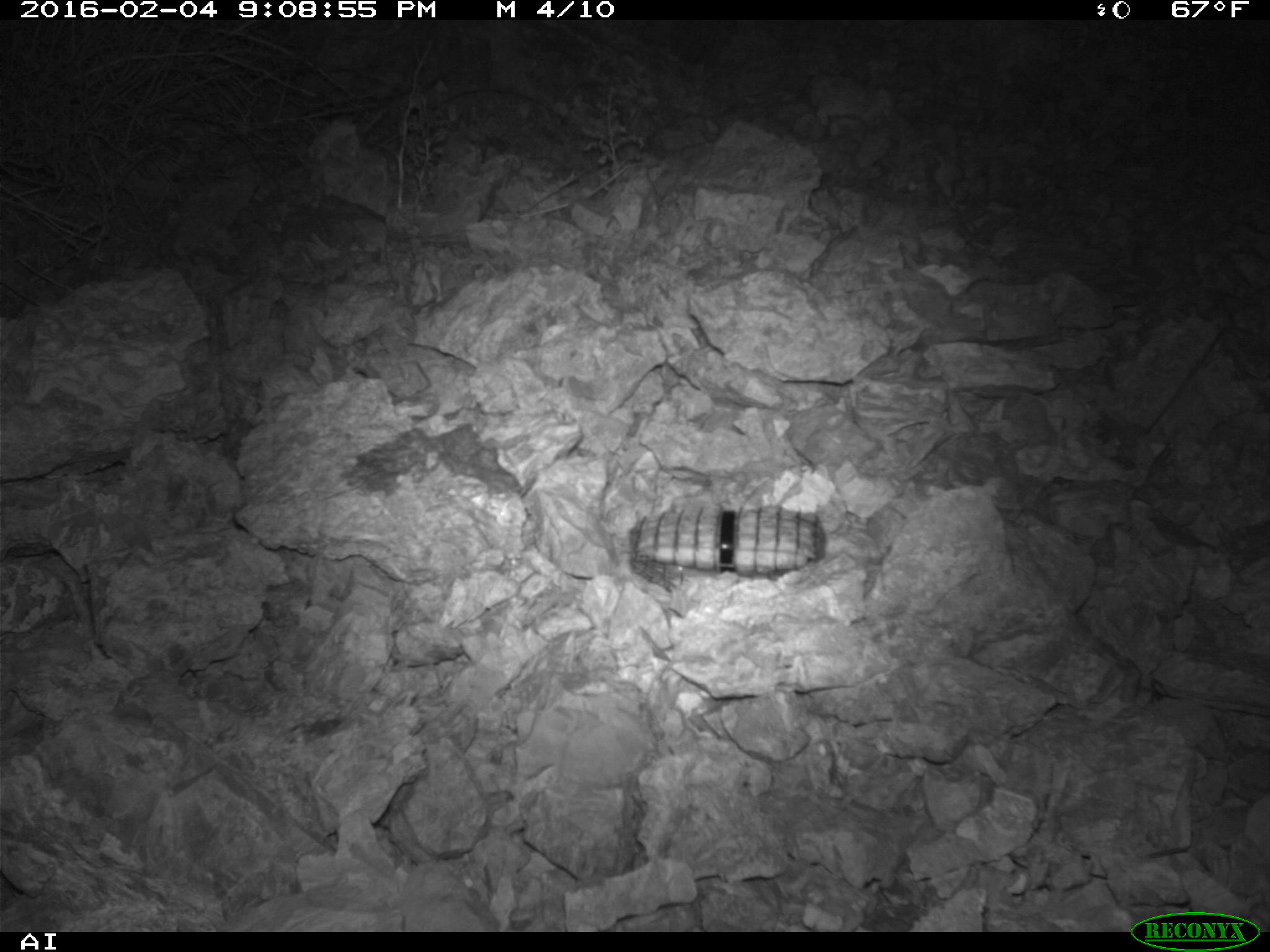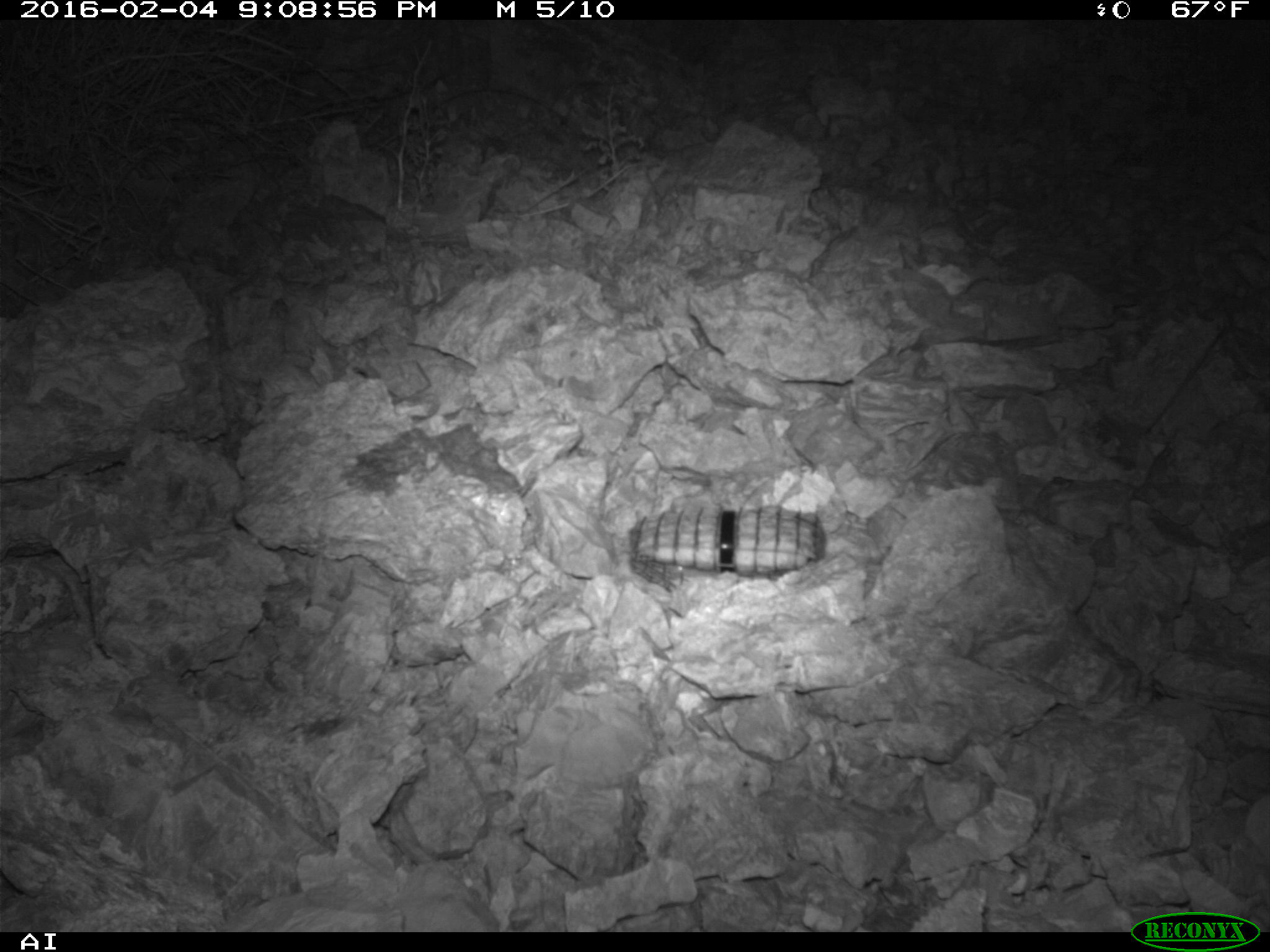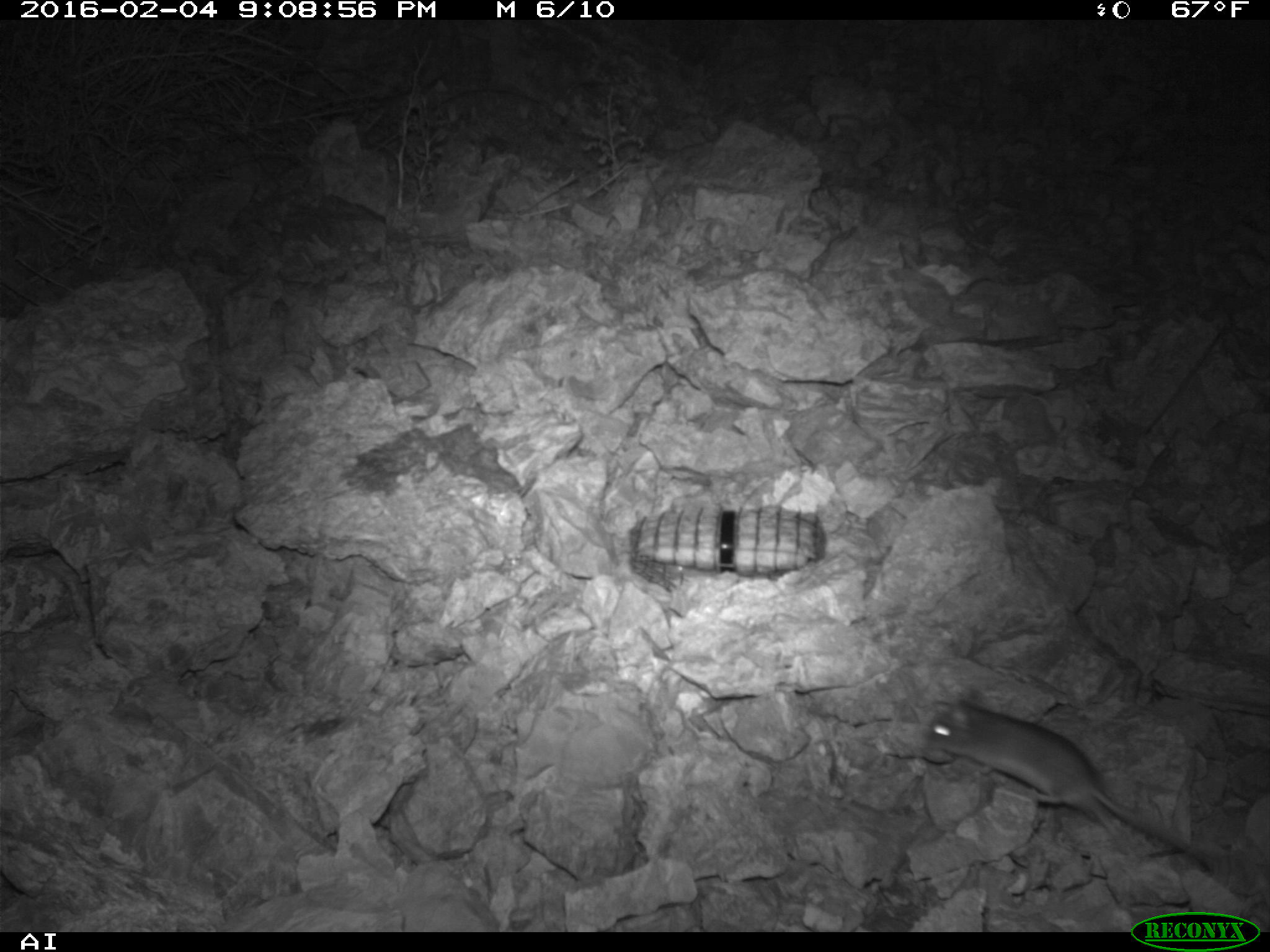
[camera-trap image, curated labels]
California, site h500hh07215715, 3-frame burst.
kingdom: Animalia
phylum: Chordata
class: Mammalia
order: Rodentia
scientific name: Rodentia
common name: rodent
Rodent (Rodentia).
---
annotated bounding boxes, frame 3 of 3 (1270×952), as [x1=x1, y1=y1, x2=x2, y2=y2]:
rodent: [x1=925, y1=698, x2=1214, y2=875]